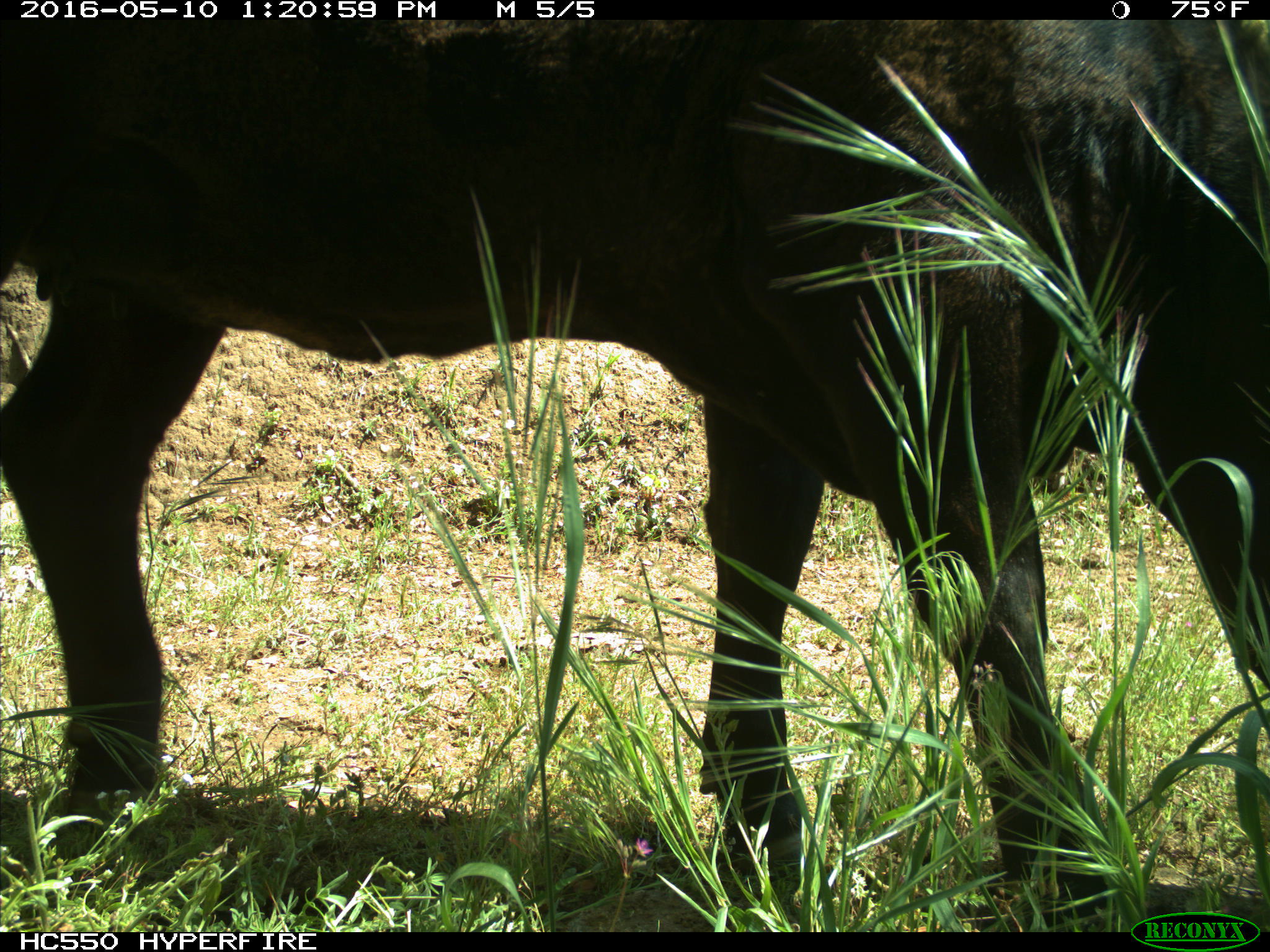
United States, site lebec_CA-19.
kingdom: Animalia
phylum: Chordata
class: Mammalia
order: Artiodactyla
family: Bovidae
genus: Bos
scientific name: Bos taurus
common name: domestic cow